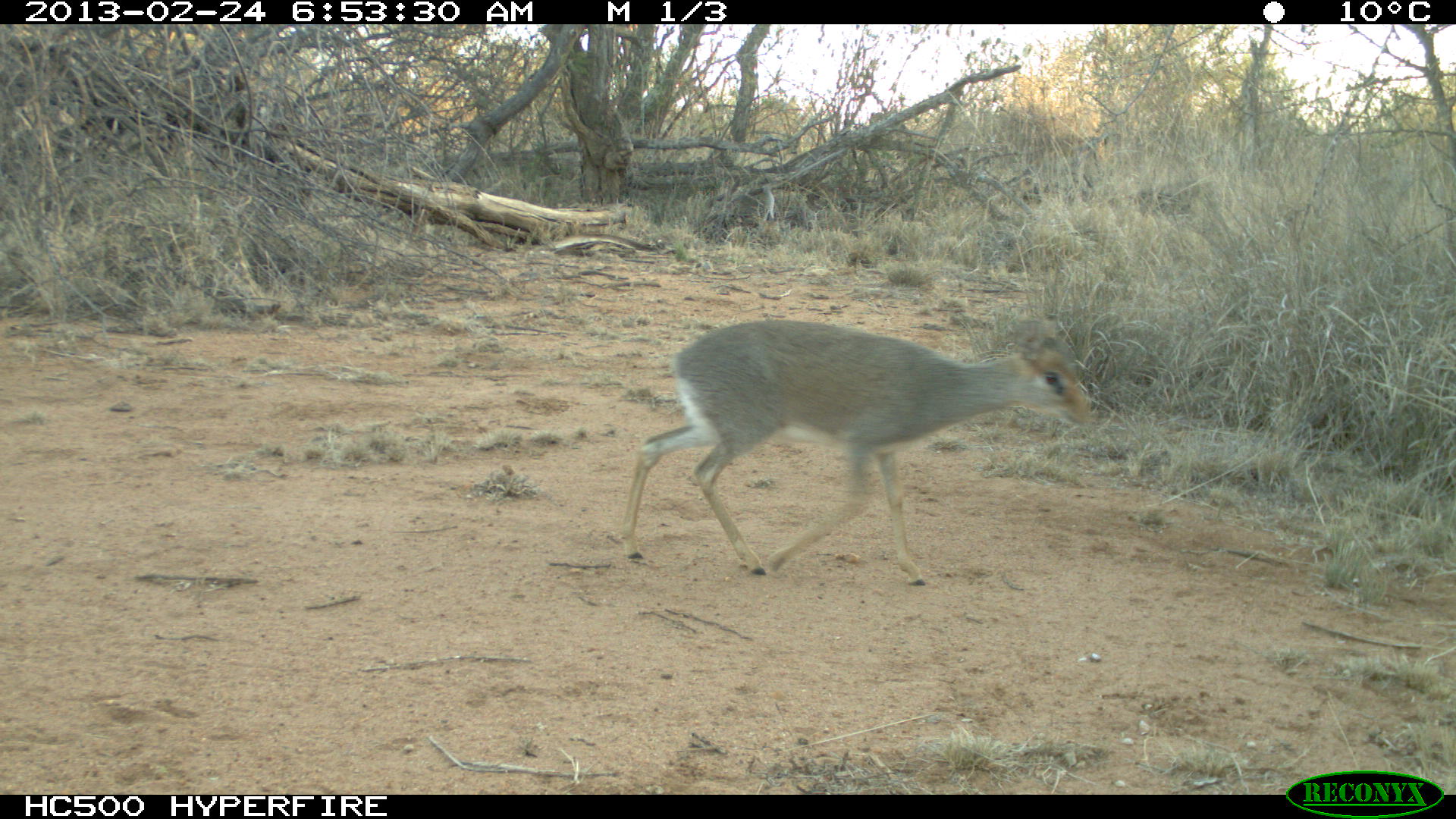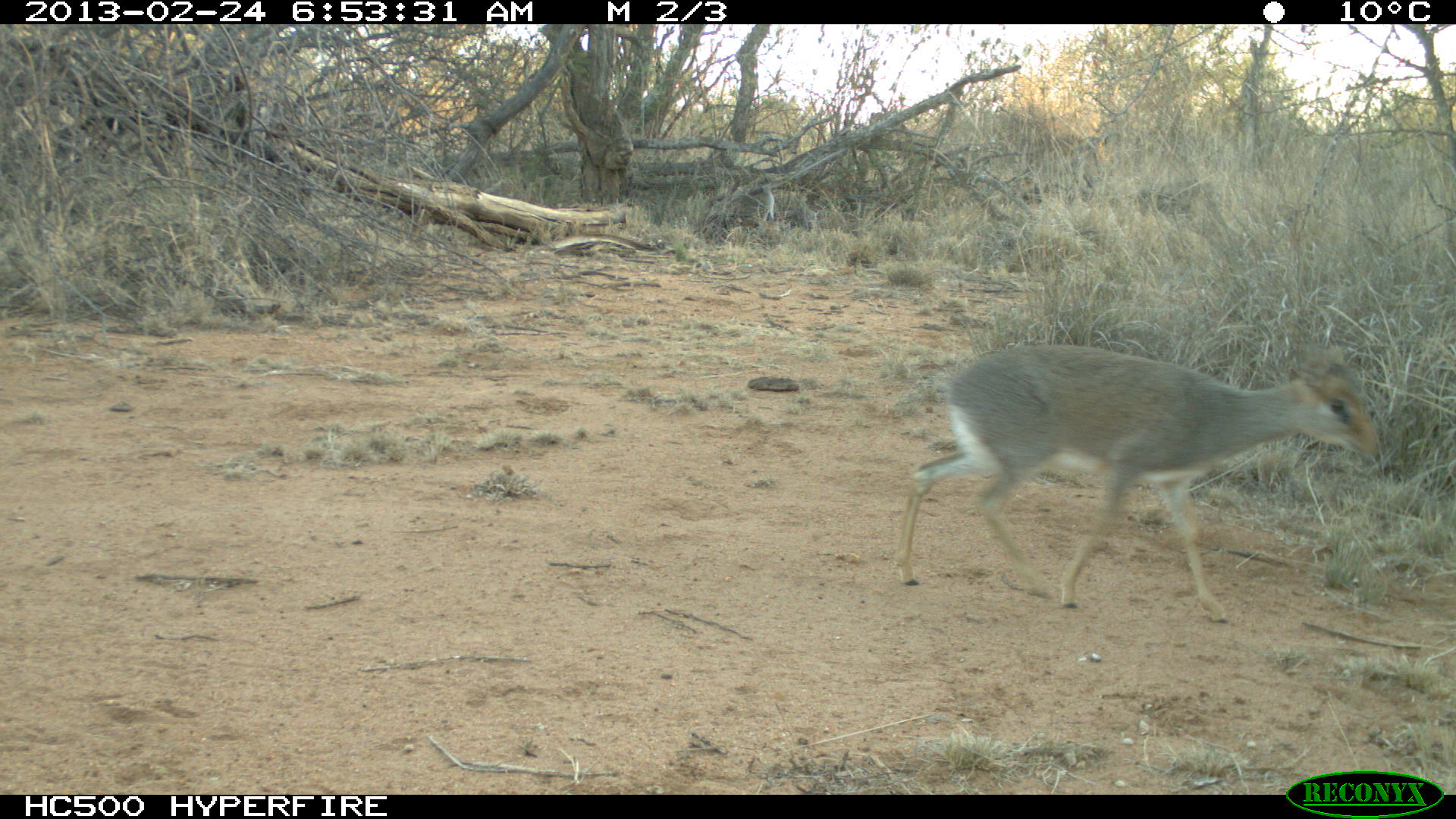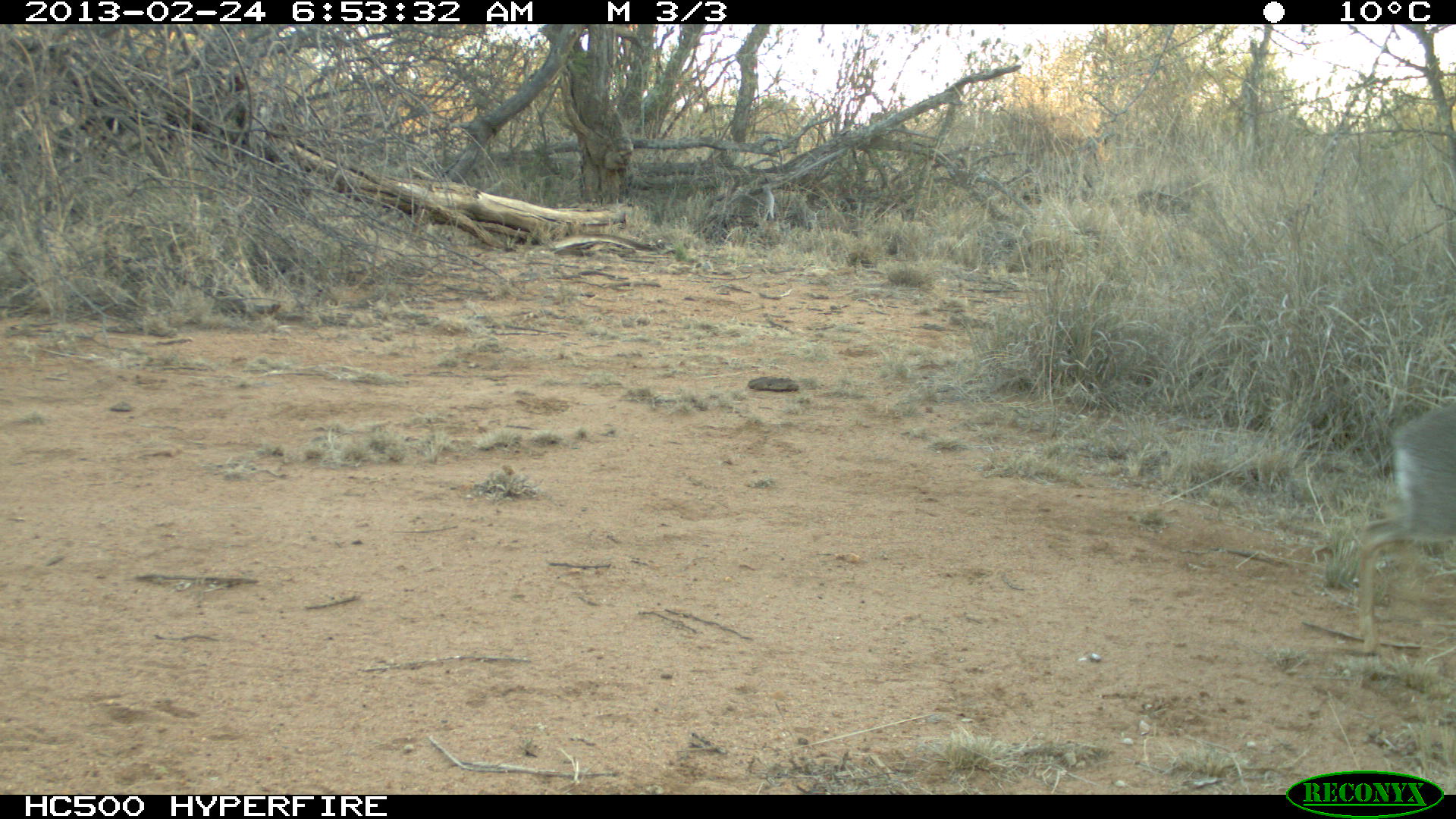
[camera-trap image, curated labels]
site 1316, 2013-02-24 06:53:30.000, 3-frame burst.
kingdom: Animalia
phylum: Chordata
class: Mammalia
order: Artiodactyla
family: Bovidae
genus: Madoqua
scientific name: Madoqua guentheri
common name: günther's dik-dik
Madoqua guentheri (günther's dik-dik), count 1.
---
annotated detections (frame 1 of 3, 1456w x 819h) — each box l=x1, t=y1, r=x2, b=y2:
madoqua guentheri: l=619, t=318, r=1090, b=584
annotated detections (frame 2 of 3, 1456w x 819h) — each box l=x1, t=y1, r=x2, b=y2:
madoqua guentheri: l=892, t=342, r=1382, b=620